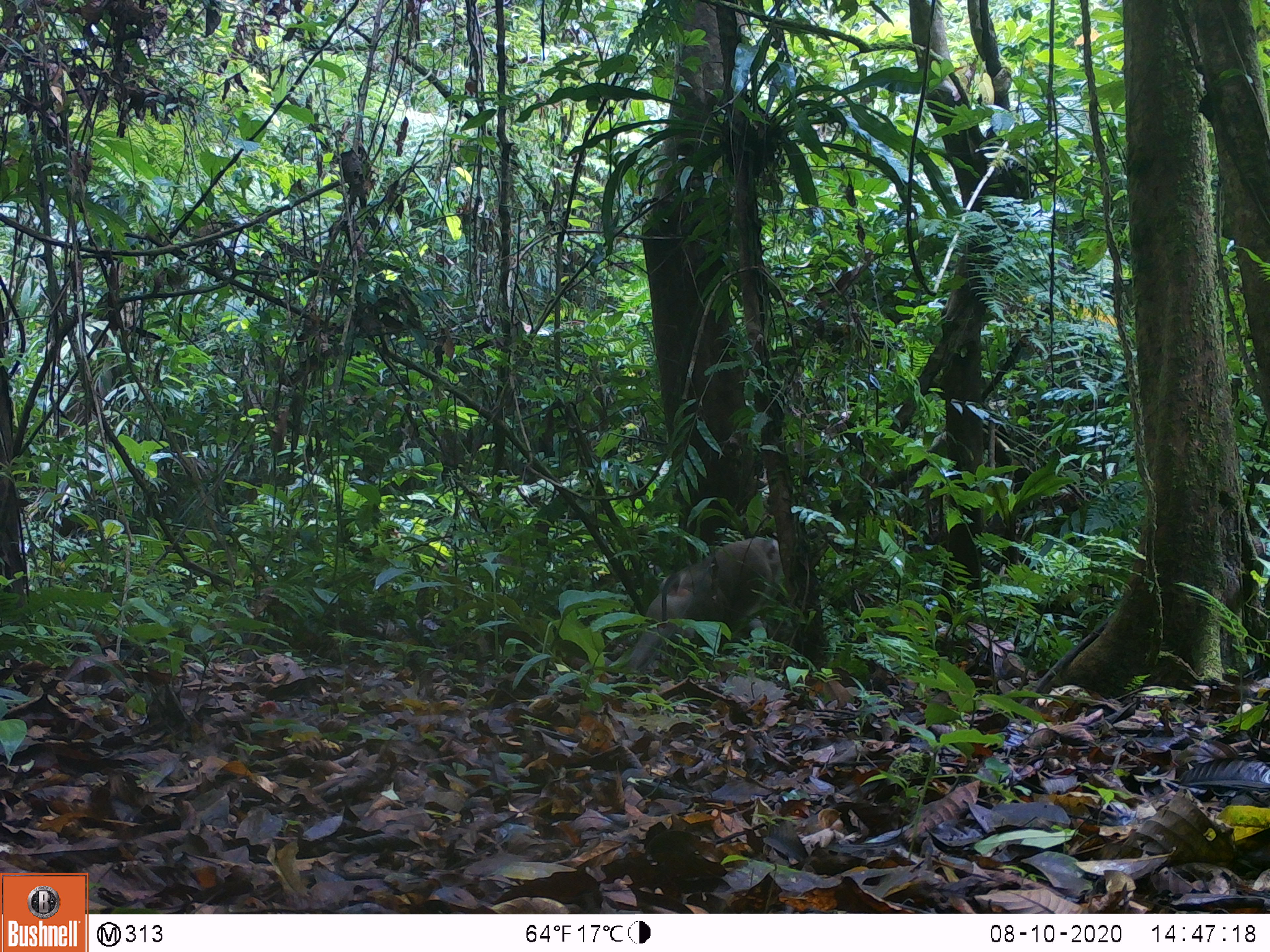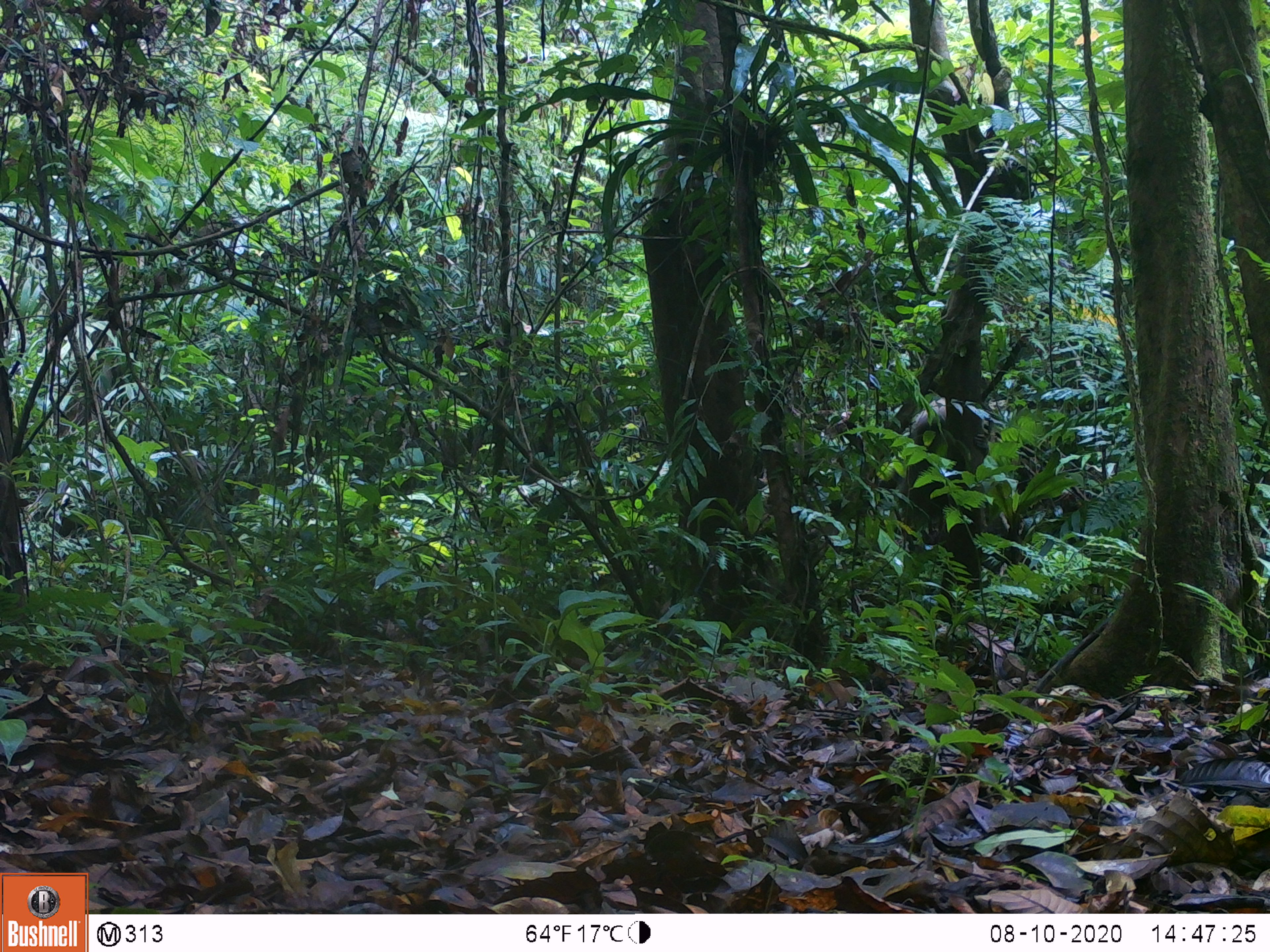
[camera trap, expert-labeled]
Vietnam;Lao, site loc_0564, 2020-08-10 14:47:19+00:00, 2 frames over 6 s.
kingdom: Animalia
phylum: Chordata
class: Mammalia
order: Primates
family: Cercopithecidae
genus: Macaca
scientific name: Macaca nemestrina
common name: pig-tailed macaque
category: pig tailed macaque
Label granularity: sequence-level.